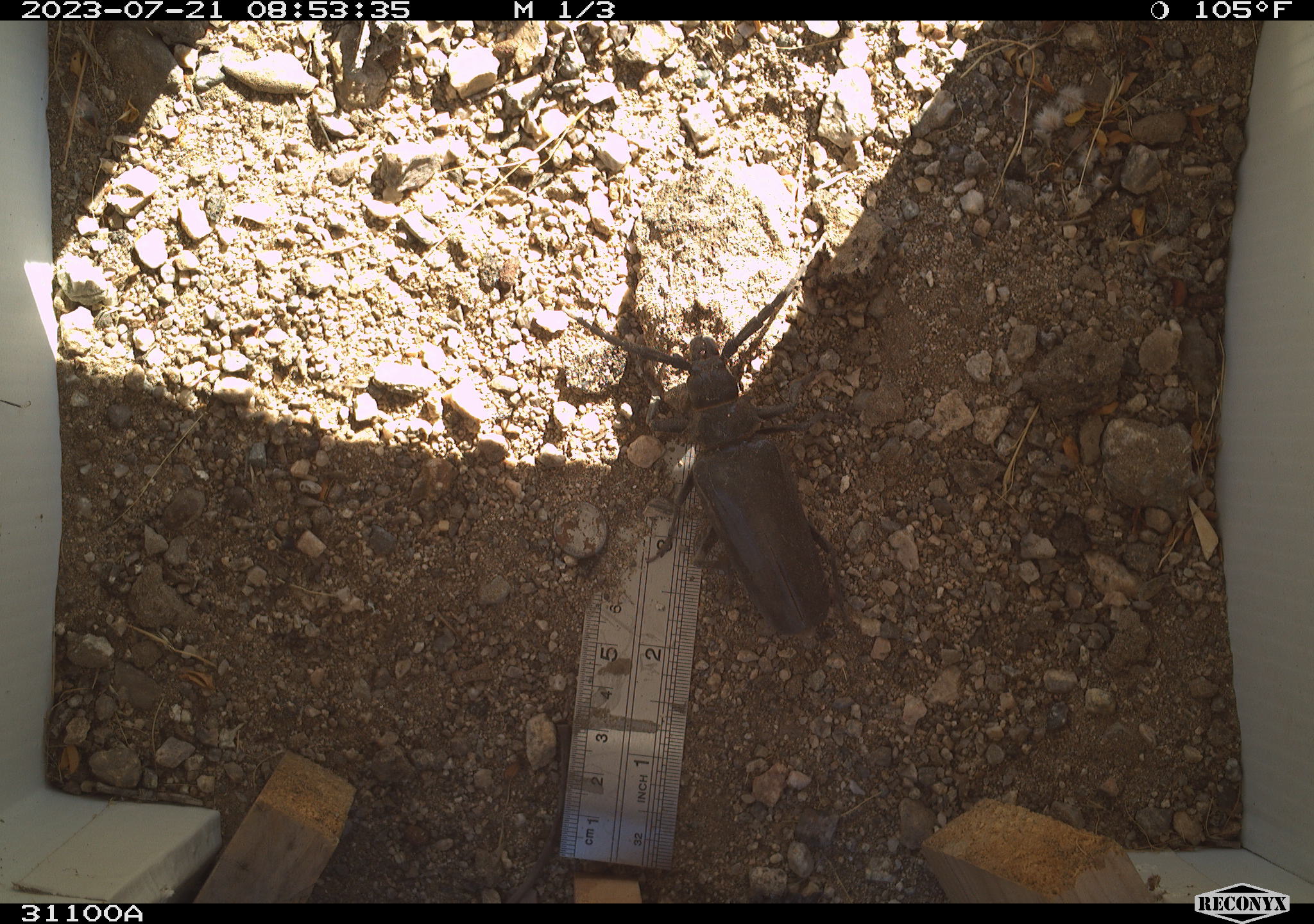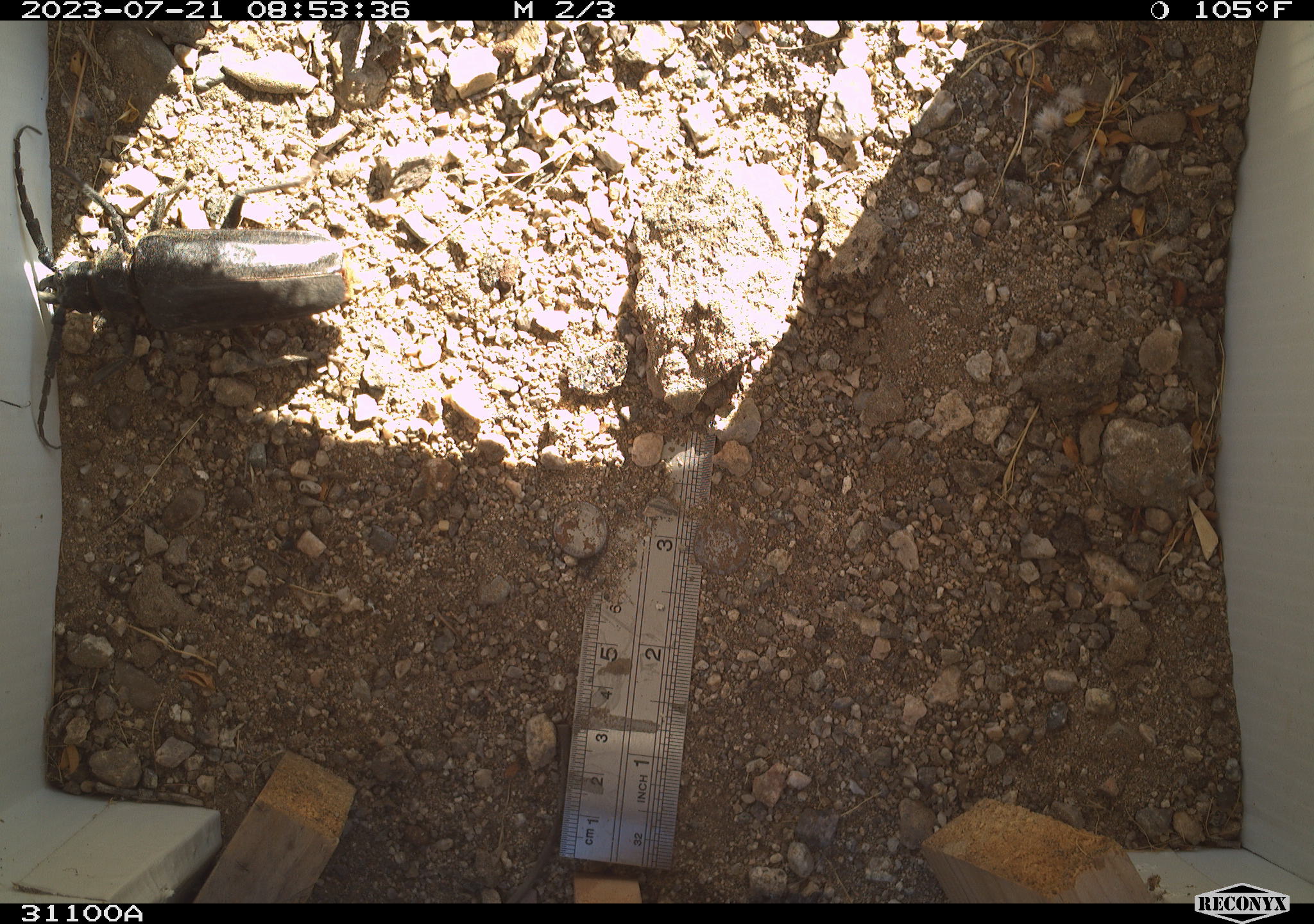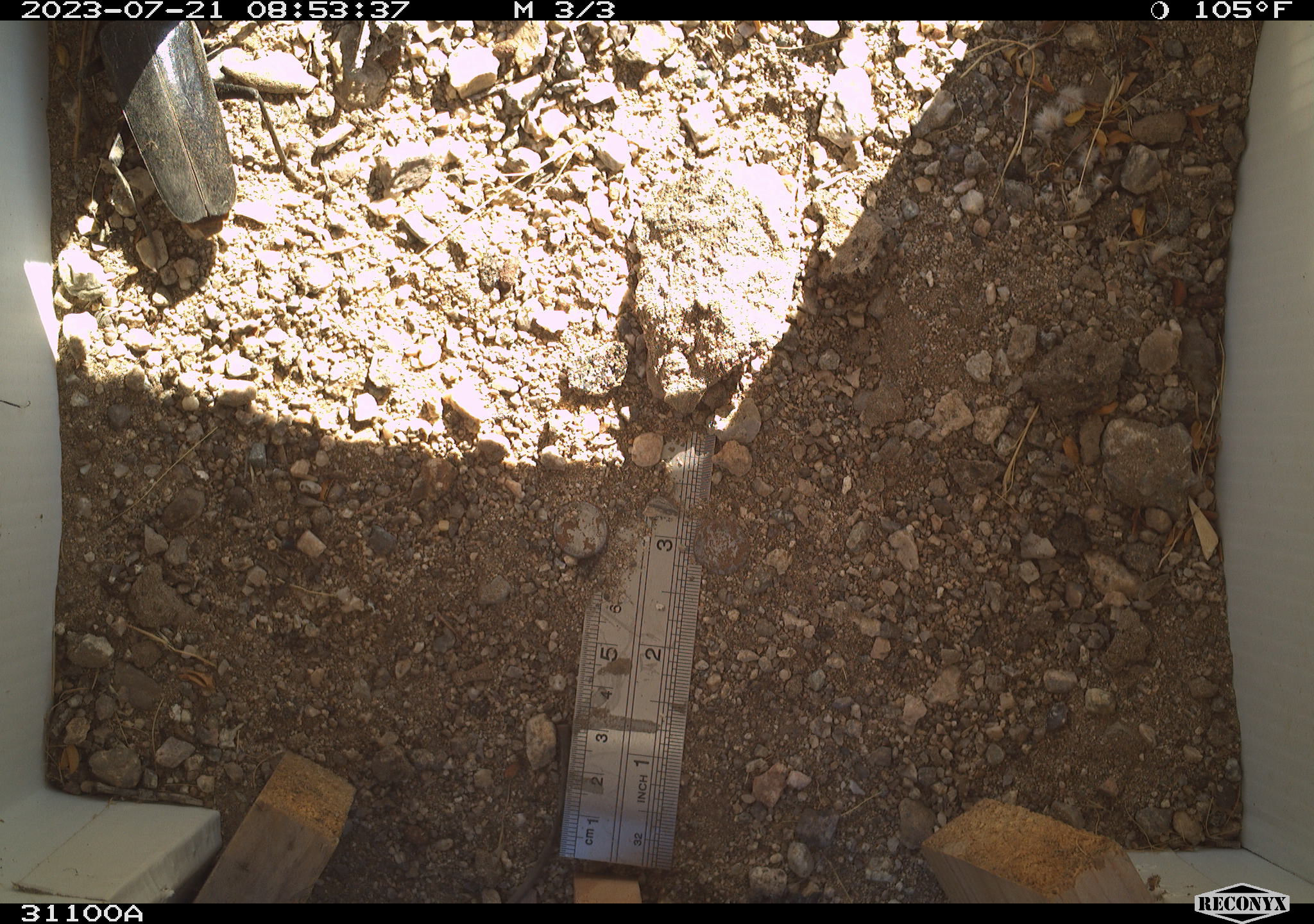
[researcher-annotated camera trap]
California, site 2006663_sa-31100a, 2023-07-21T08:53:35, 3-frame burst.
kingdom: Animalia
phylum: Arthropoda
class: Insecta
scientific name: Insecta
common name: insect